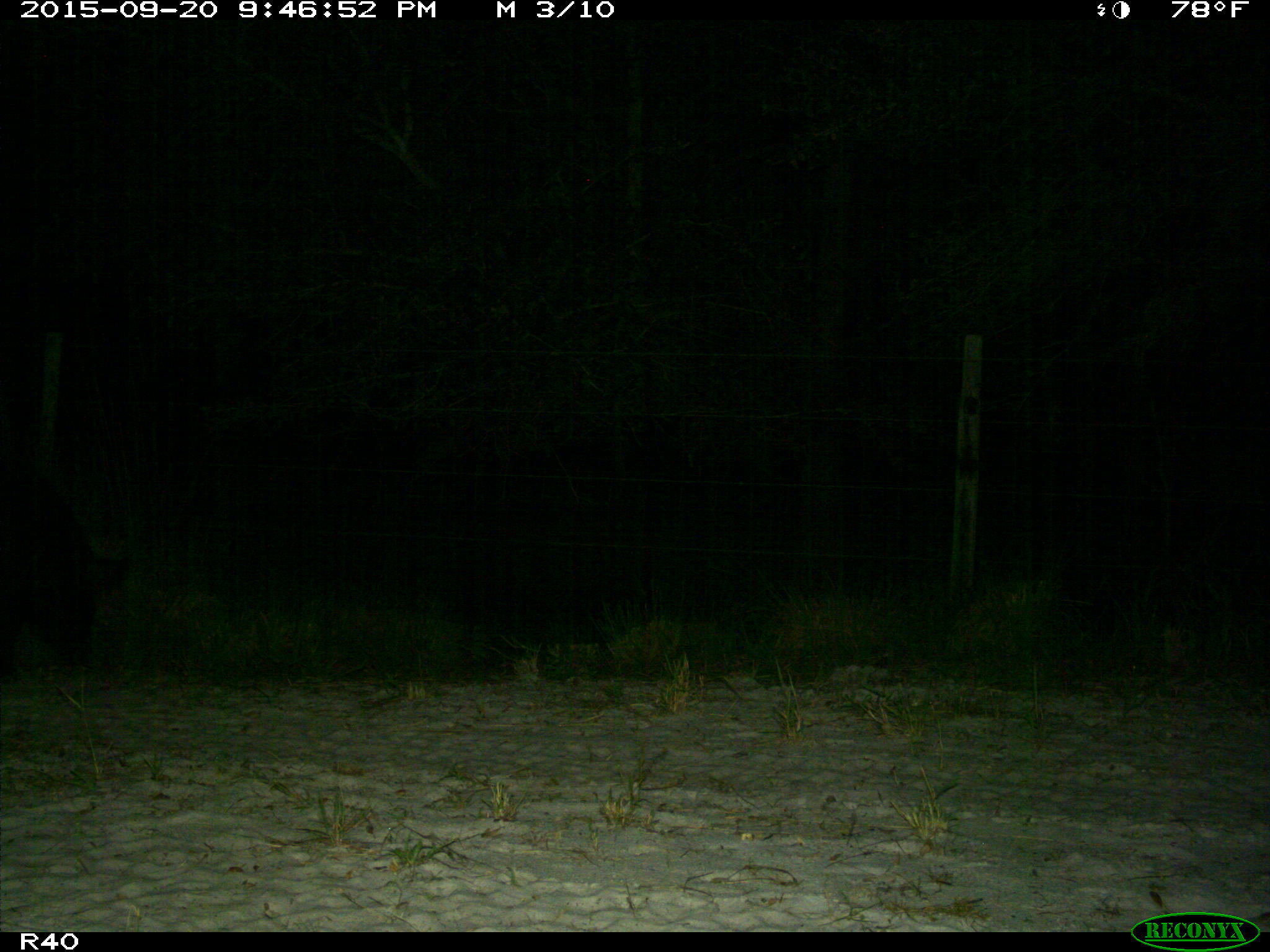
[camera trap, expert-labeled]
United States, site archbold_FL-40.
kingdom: Animalia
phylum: Chordata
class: Mammalia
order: Artiodactyla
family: Suidae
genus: Sus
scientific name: Sus scrofa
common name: wild boar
Sus scrofa (wild boar).